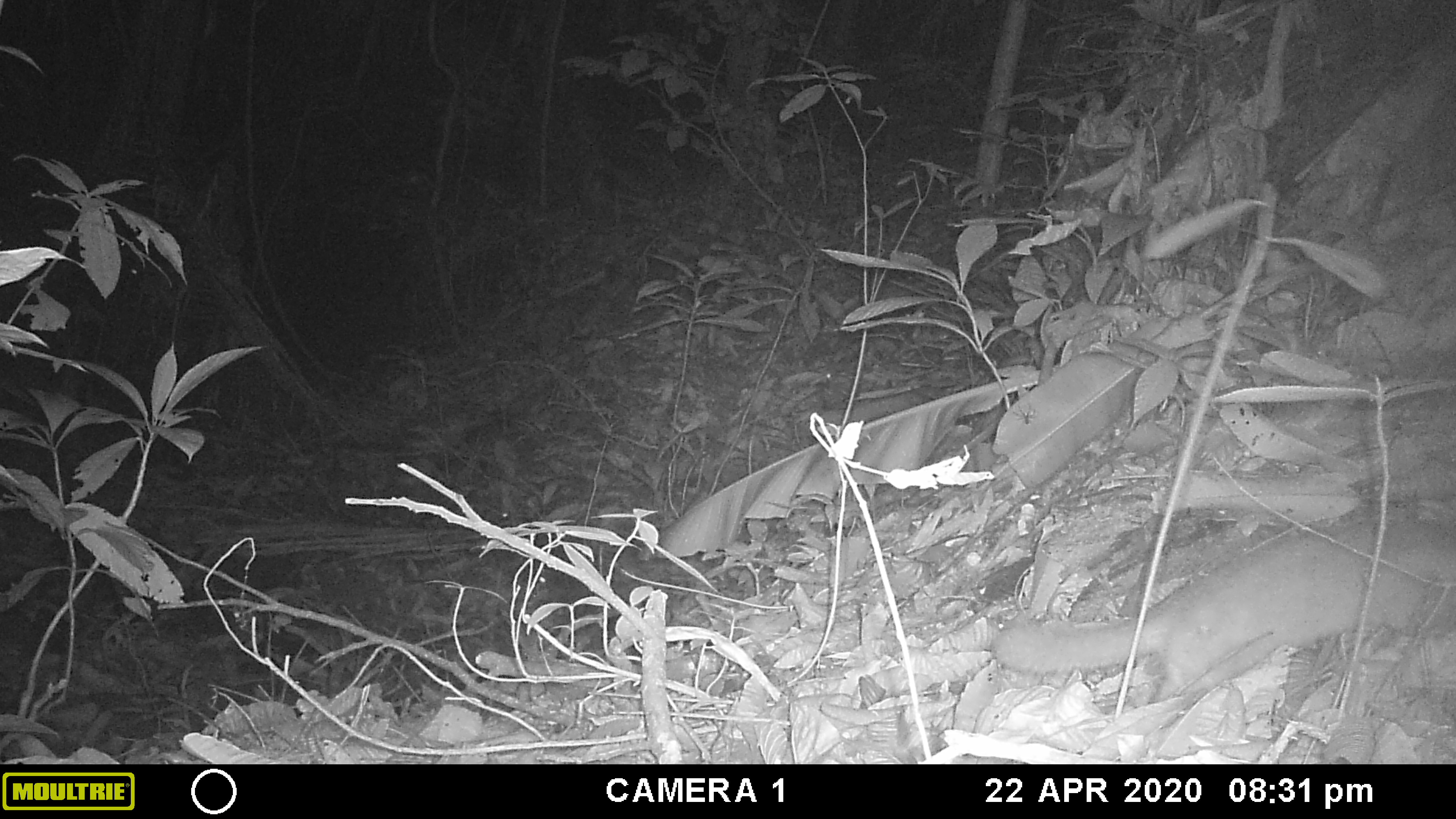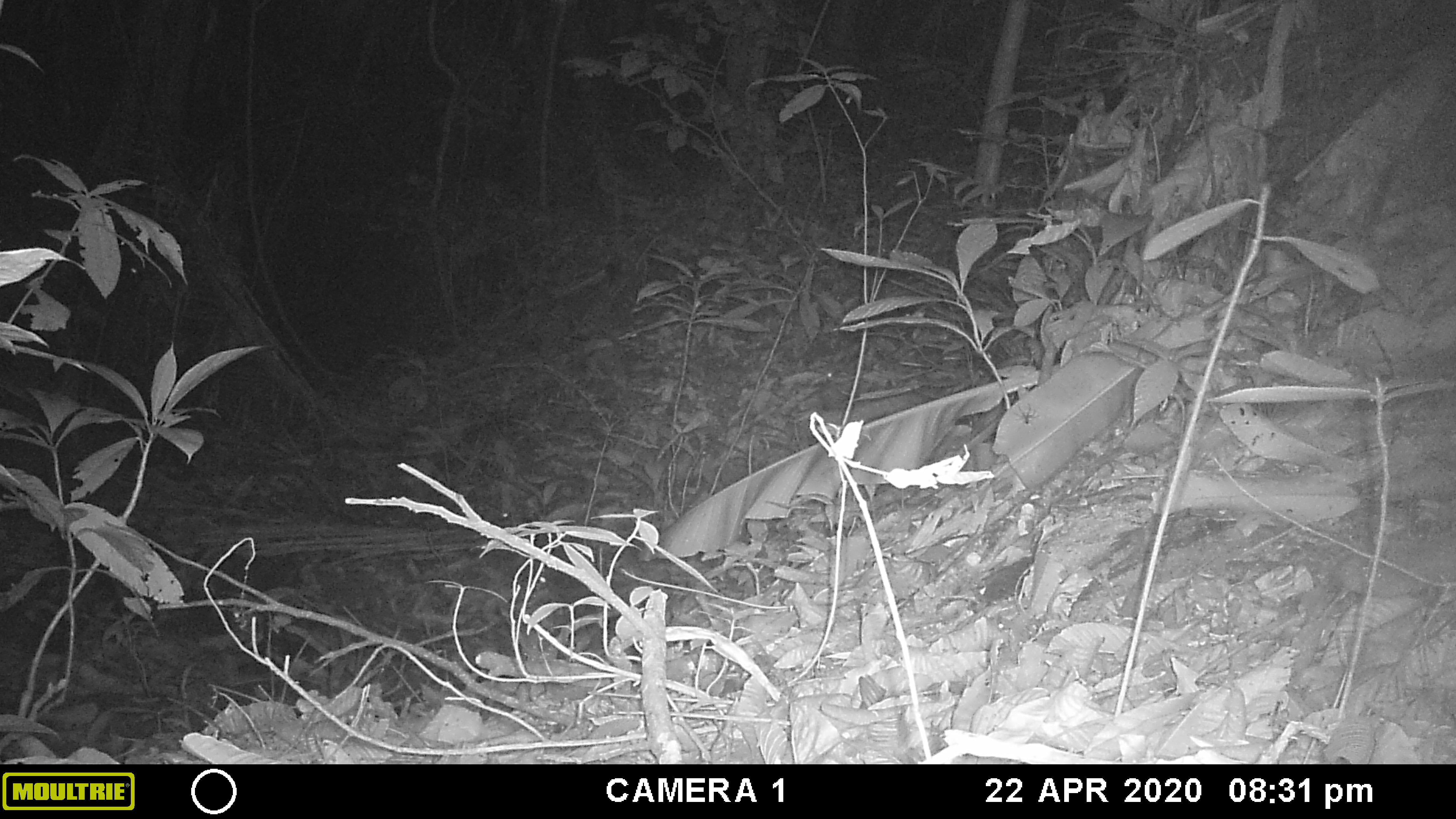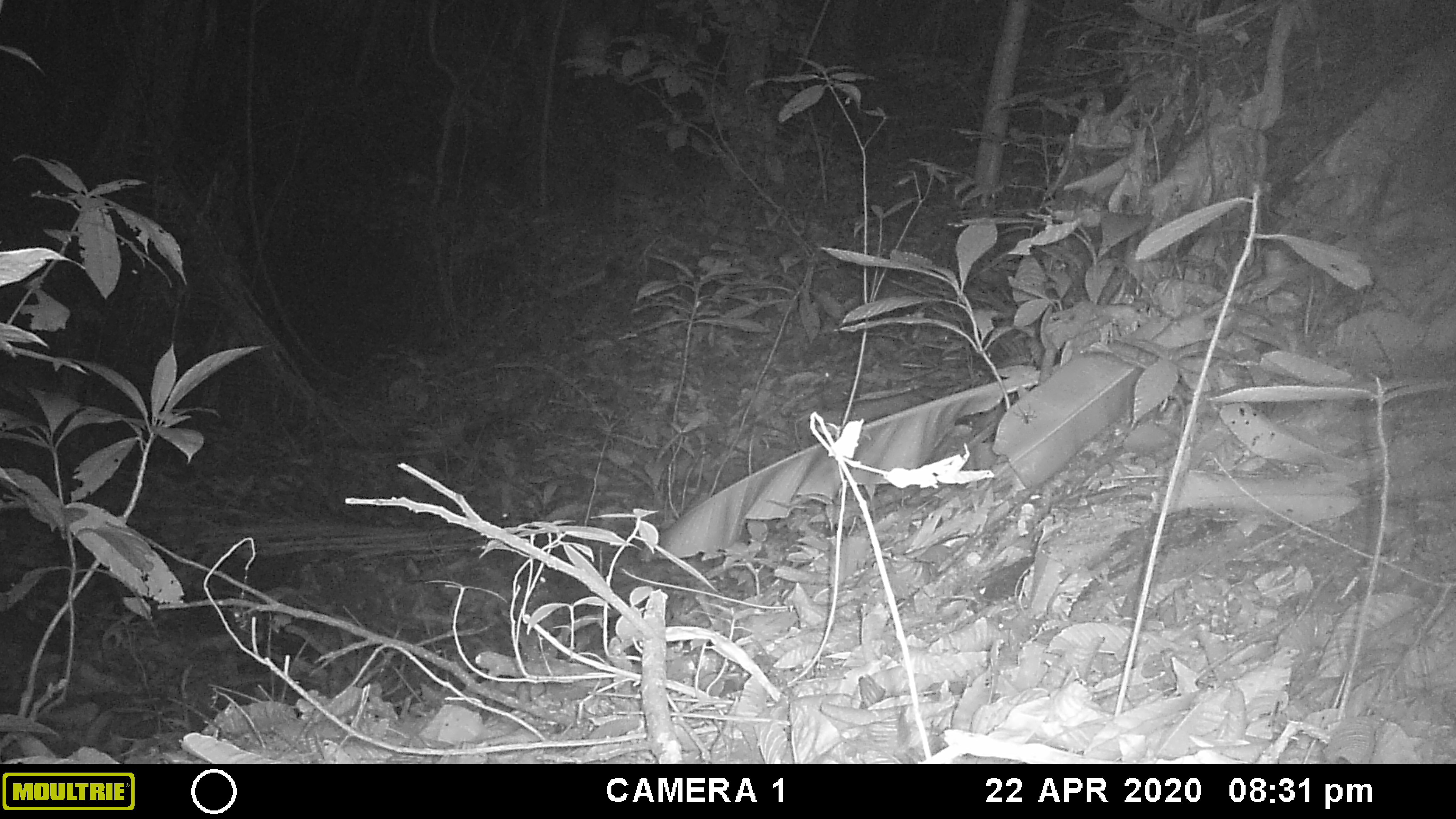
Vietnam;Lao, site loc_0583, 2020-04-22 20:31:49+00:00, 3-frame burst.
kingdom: Animalia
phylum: Chordata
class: Mammalia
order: Carnivora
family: Mustelidae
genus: Melogale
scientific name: Melogale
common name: ferret badger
Ferret badger (Melogale). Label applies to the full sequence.